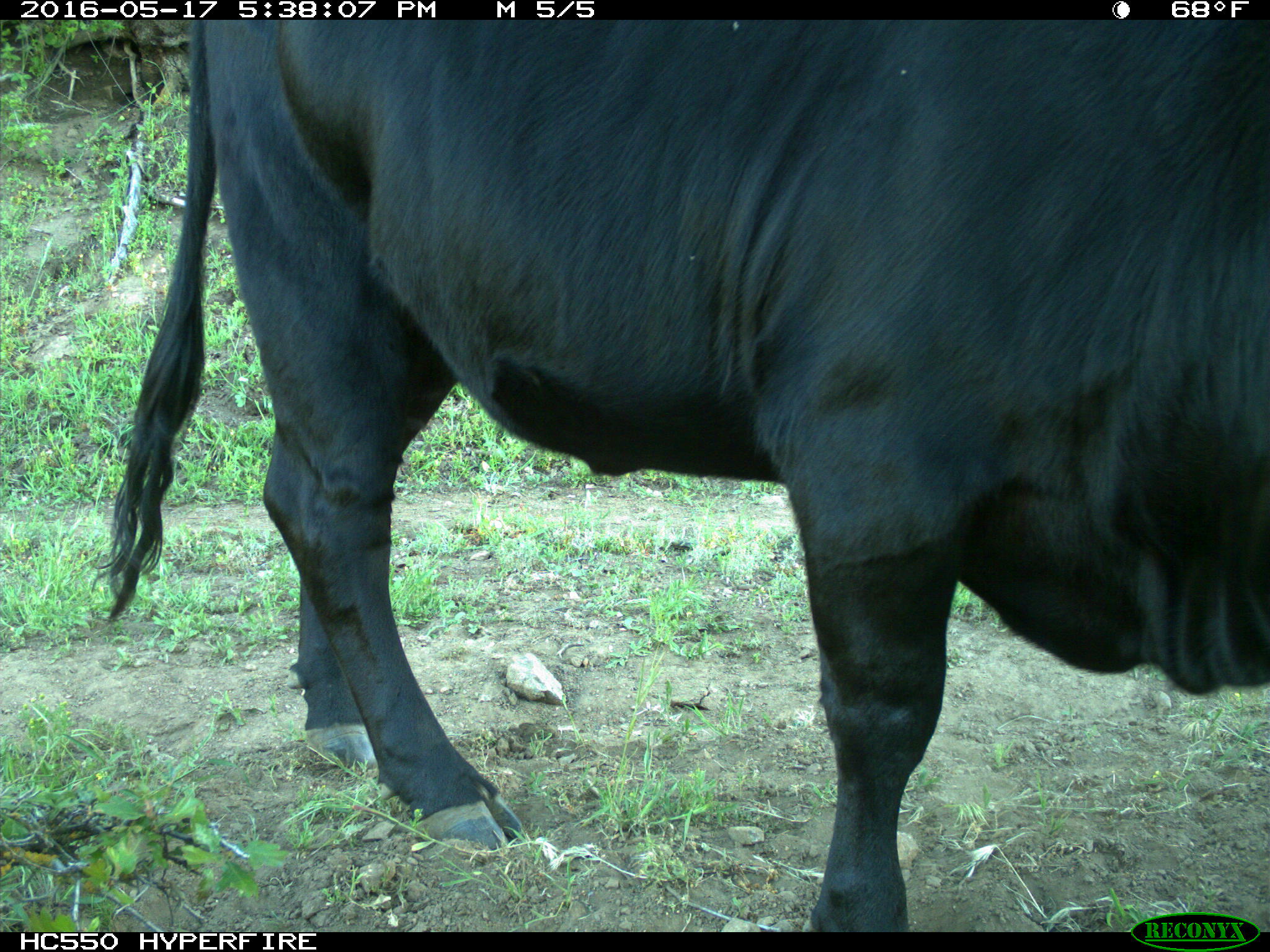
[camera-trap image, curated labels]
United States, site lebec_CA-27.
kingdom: Animalia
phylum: Chordata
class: Mammalia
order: Artiodactyla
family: Bovidae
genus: Bos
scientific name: Bos taurus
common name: domestic cow